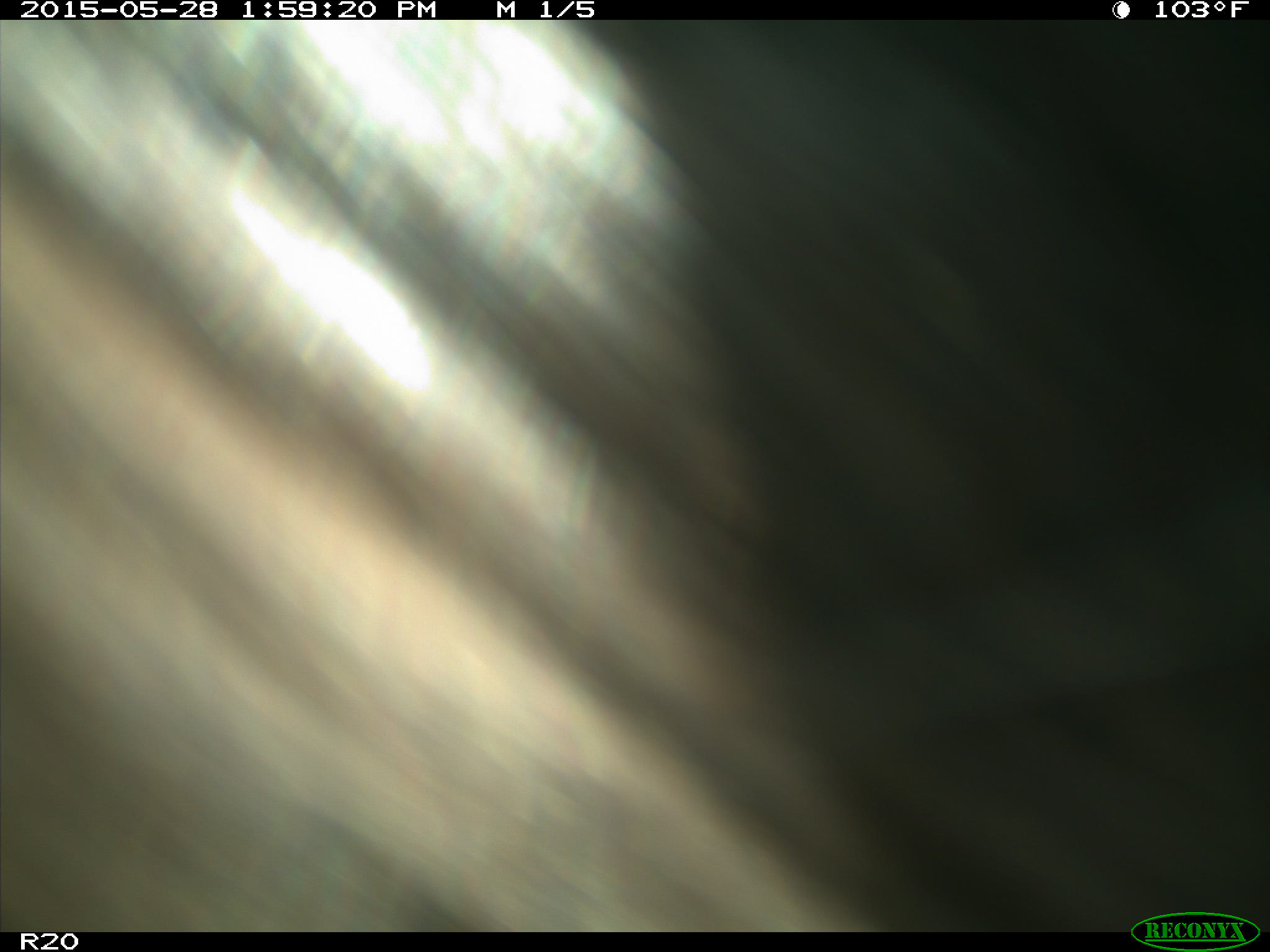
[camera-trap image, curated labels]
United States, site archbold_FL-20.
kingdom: Animalia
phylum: Chordata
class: Mammalia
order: Artiodactyla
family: Bovidae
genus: Bos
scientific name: Bos taurus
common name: domestic cow